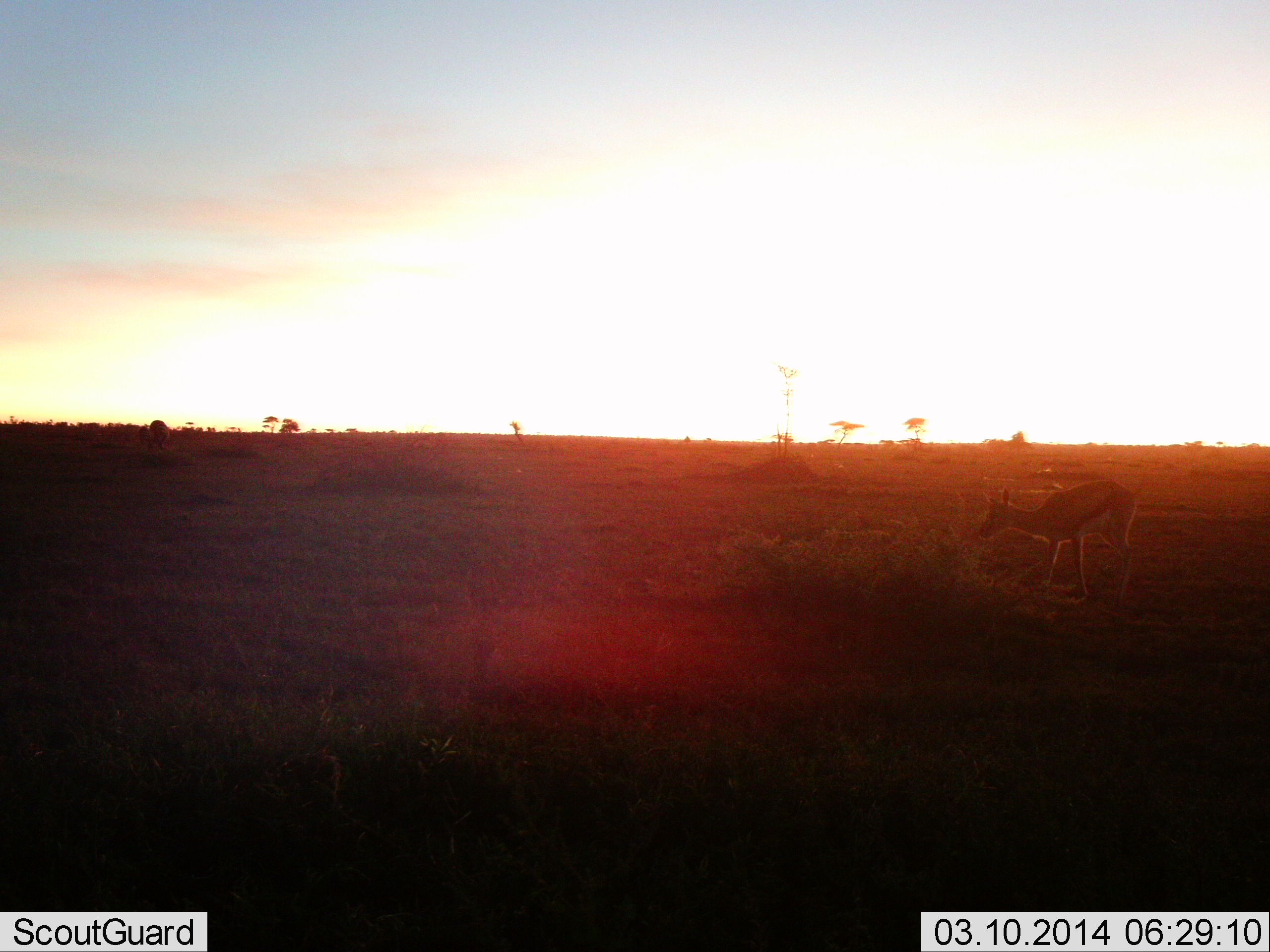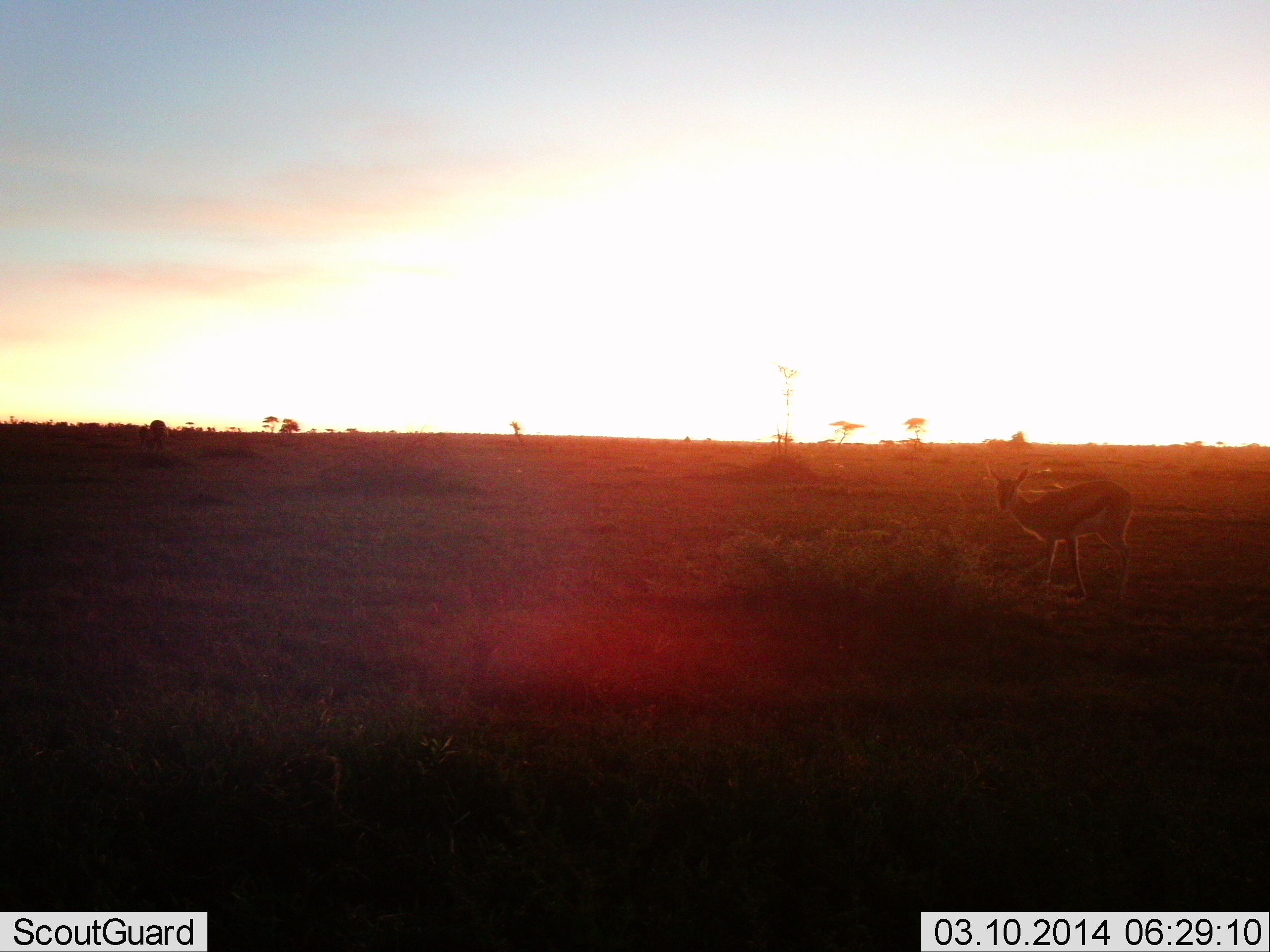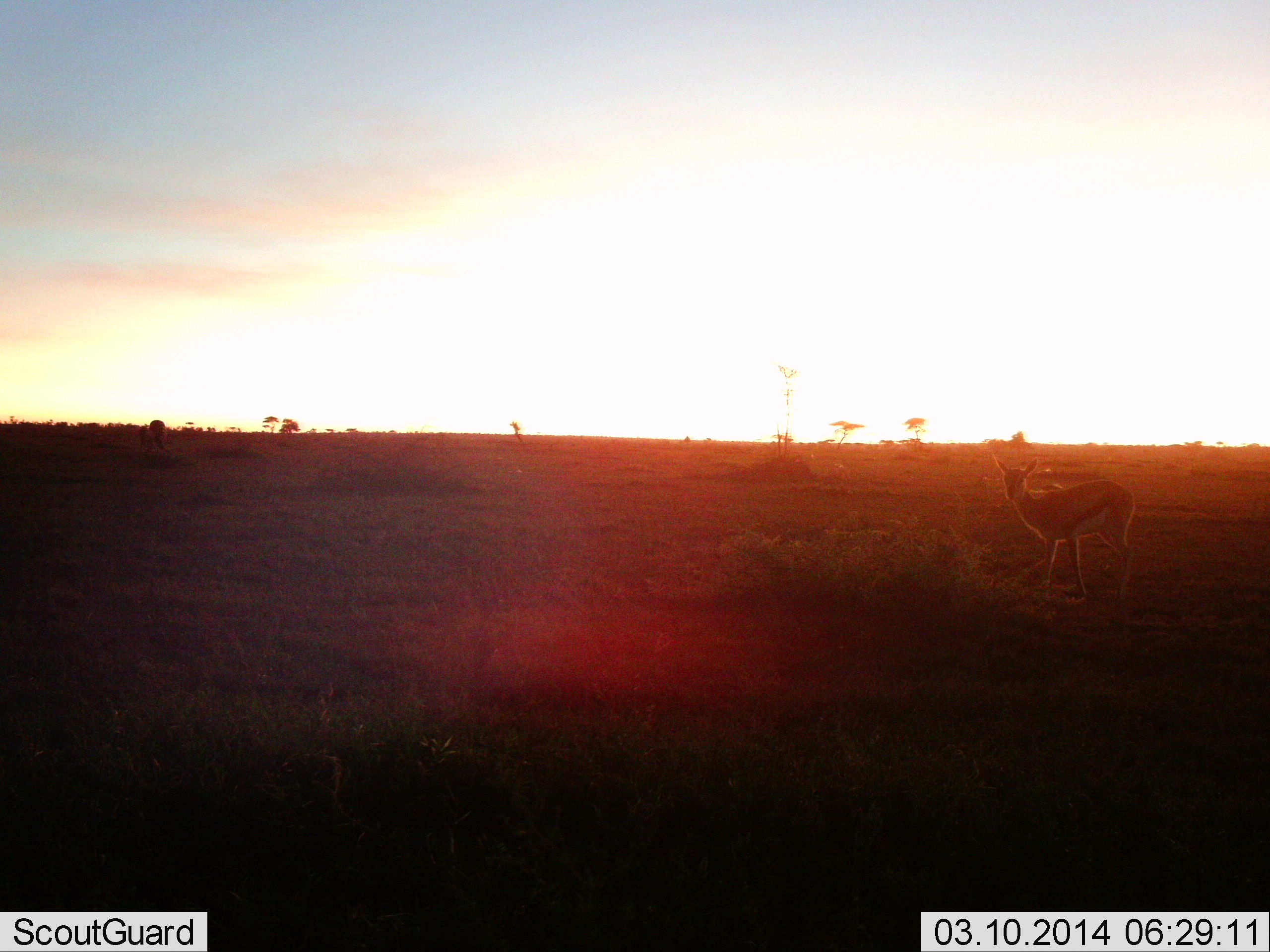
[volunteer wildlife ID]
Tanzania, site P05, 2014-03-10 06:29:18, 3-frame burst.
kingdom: Animalia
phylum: Chordata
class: Mammalia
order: Artiodactyla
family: Bovidae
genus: Eudorcas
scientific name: Eudorcas thomsonii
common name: thomson's gazelle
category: gazellethomsons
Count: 1.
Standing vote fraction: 90%.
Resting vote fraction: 0%.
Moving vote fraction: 10%.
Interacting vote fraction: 0%.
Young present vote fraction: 0%.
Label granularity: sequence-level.